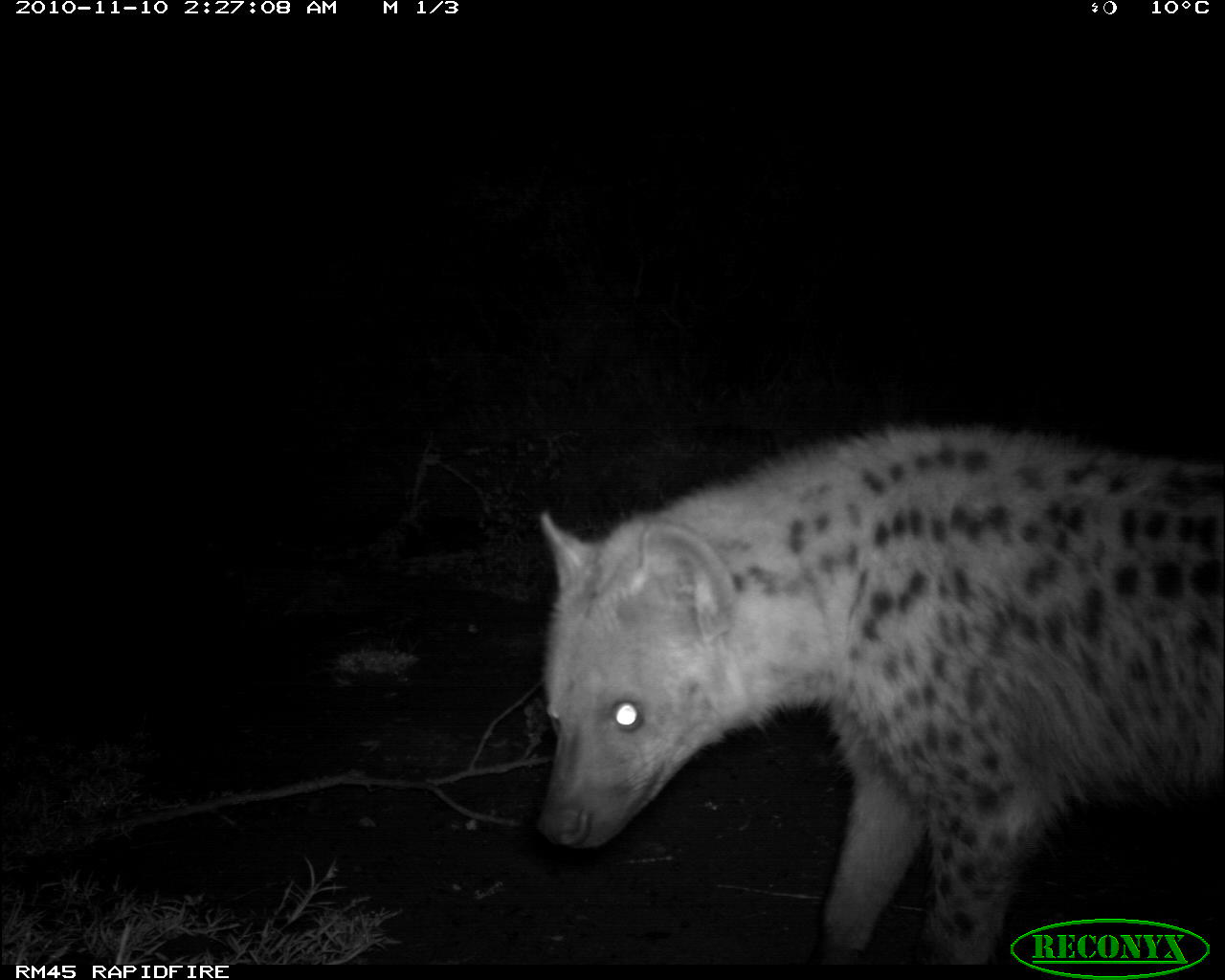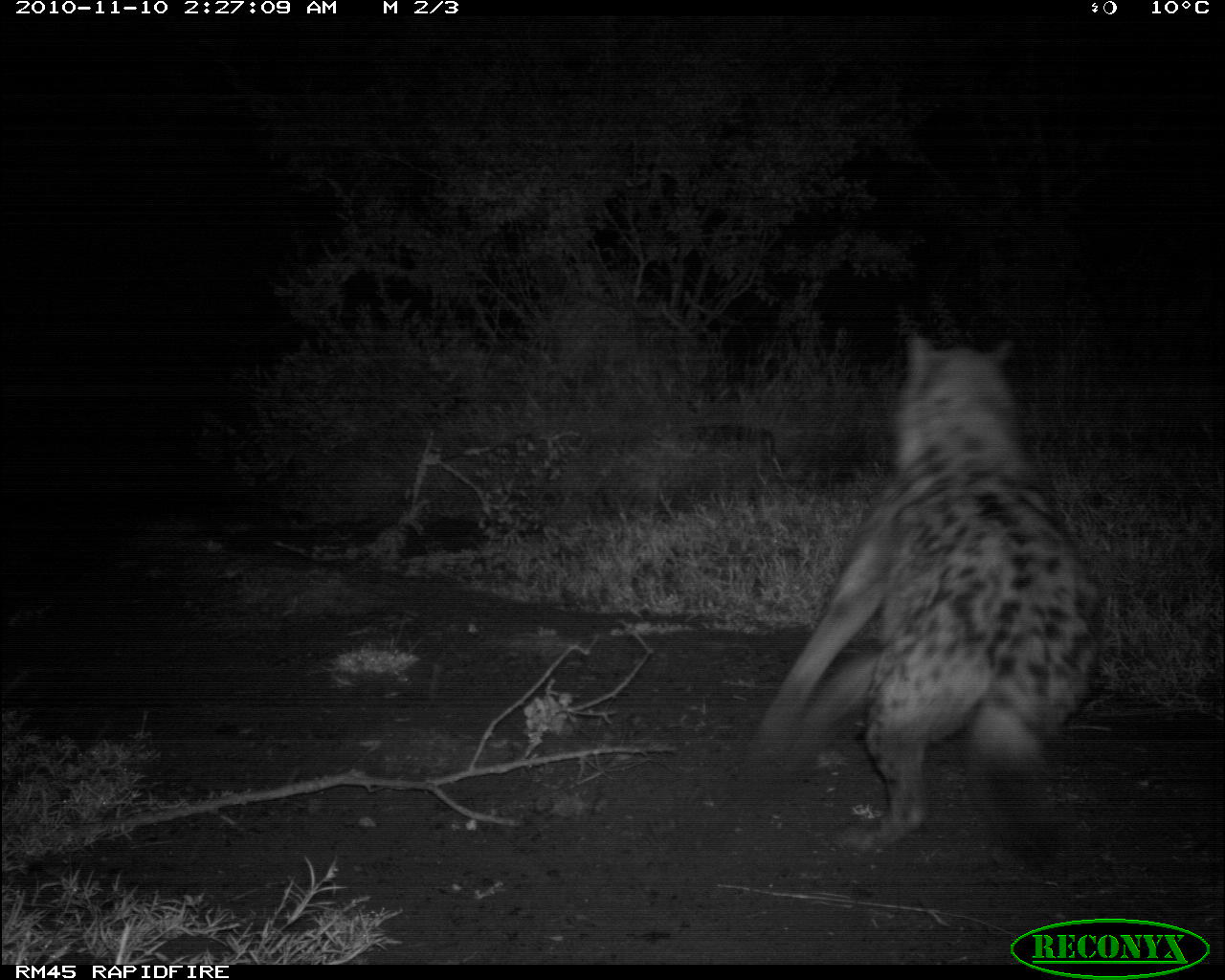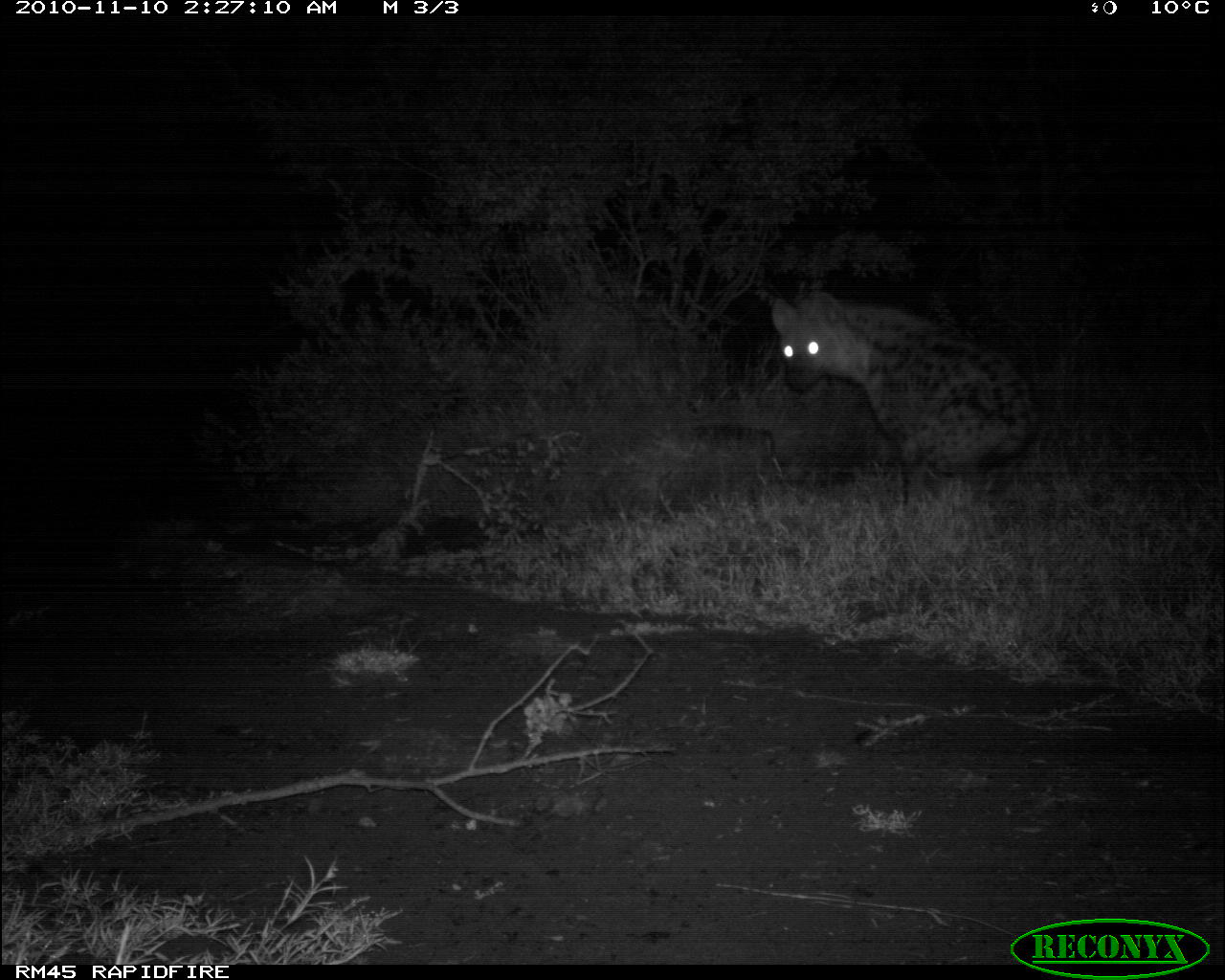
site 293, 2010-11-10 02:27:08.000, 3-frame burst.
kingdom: Animalia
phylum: Chordata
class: Mammalia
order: Carnivora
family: Hyaenidae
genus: Crocuta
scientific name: Crocuta crocuta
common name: spotted hyena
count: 1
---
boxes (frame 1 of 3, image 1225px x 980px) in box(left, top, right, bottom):
crocuta crocuta: box(533, 417, 1225, 965)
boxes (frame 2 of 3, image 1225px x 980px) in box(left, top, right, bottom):
crocuta crocuta: box(734, 327, 1113, 877)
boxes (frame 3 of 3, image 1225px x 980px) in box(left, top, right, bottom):
crocuta crocuta: box(768, 286, 1043, 521)